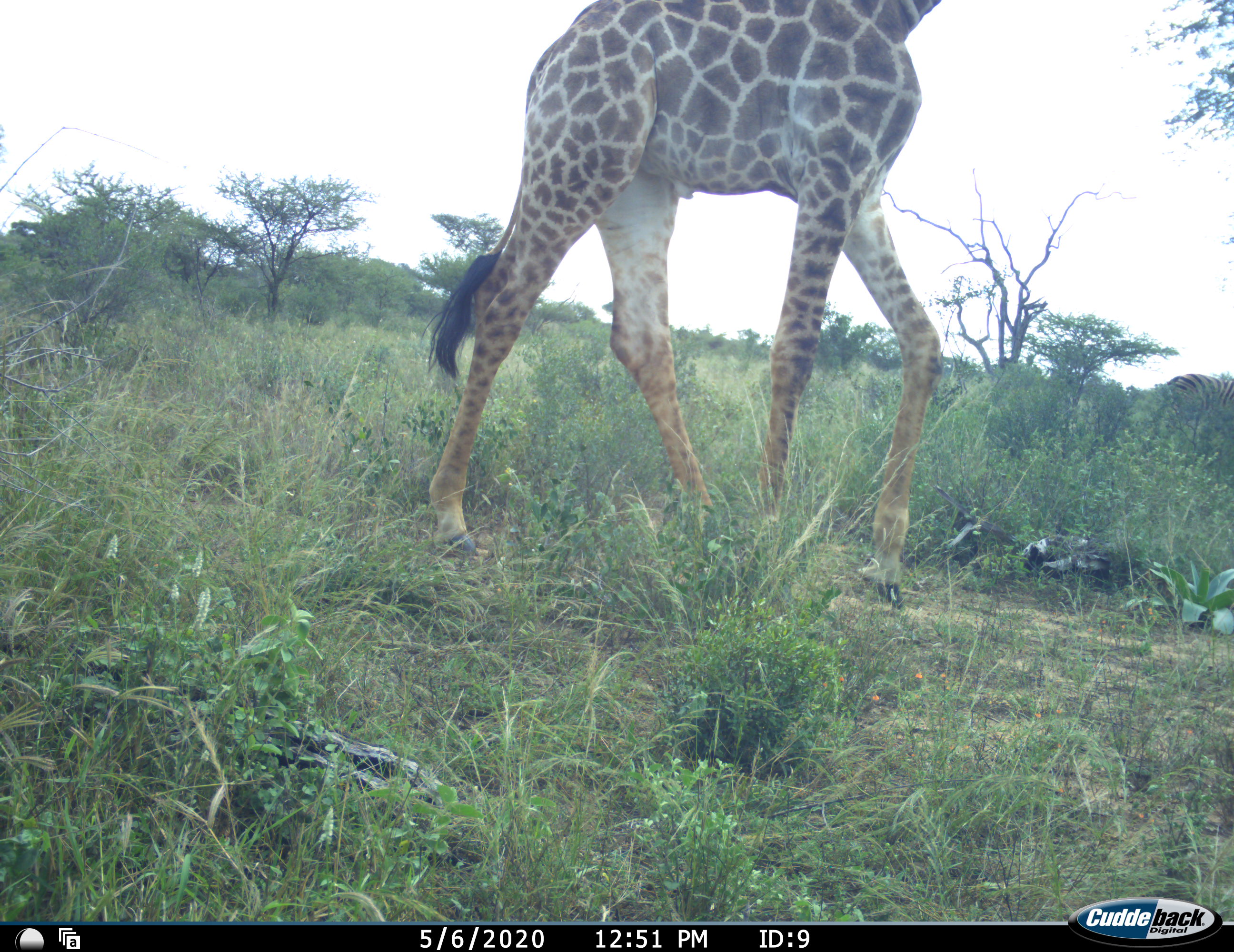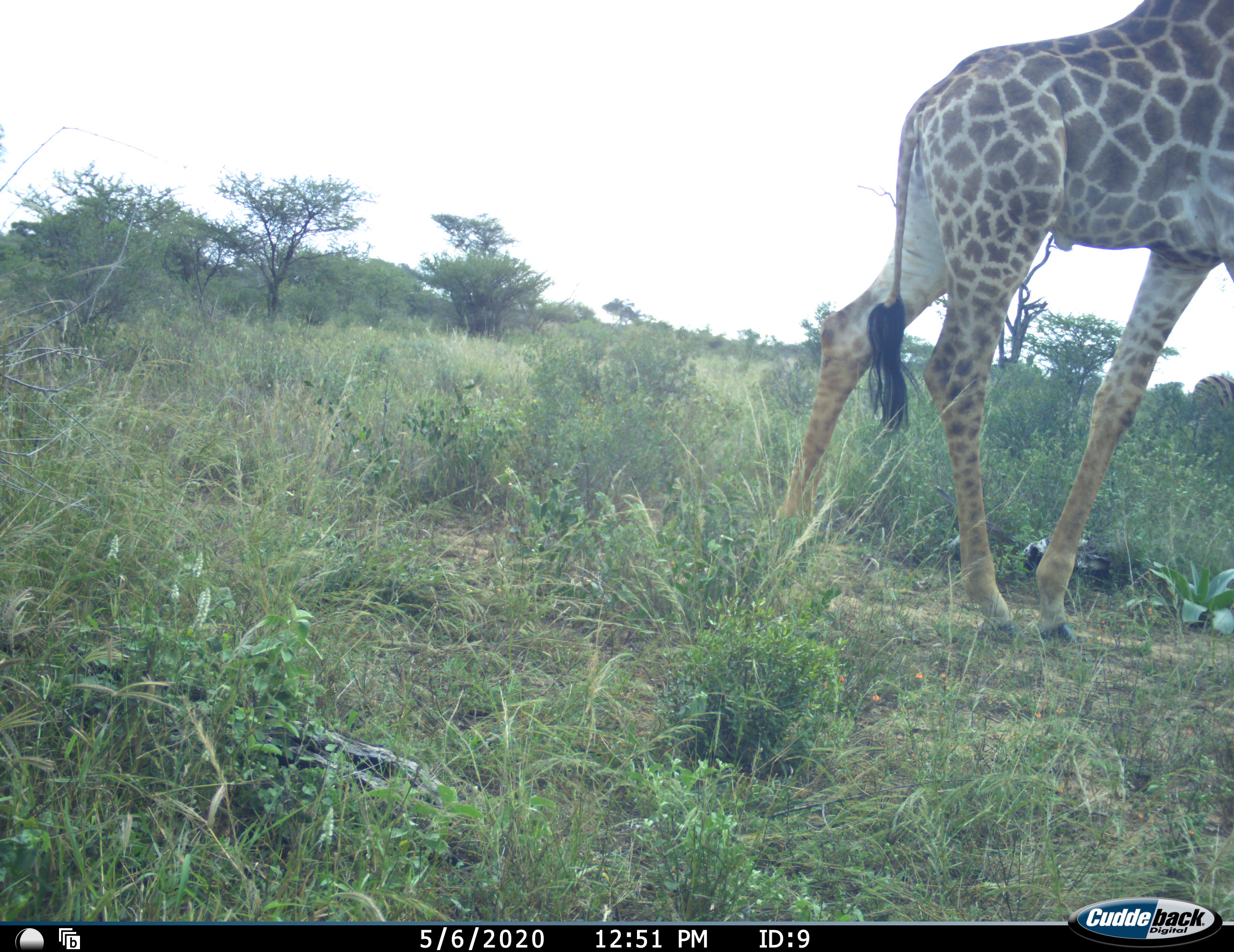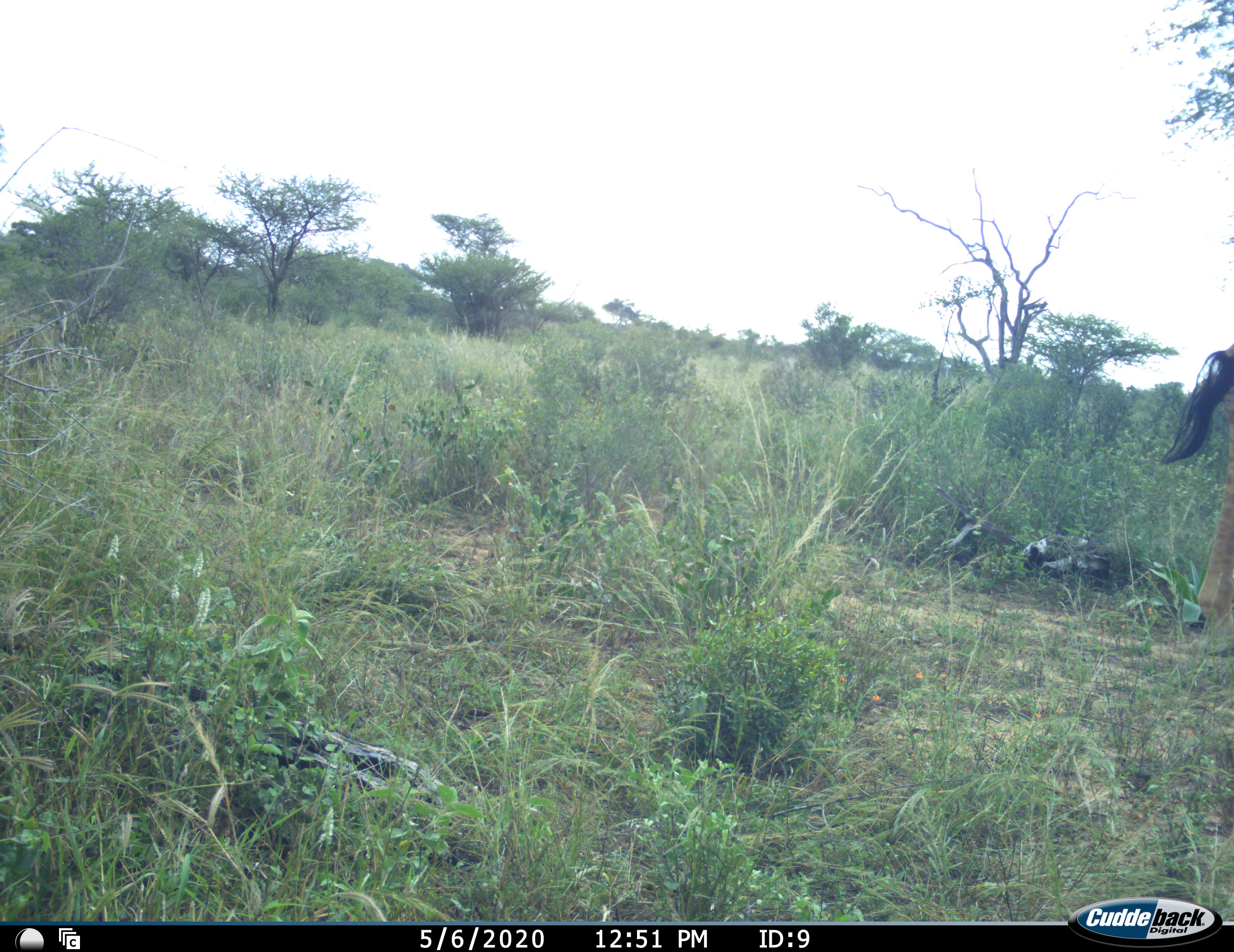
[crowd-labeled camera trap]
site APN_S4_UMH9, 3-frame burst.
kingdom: Animalia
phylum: Chordata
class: Mammalia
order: Artiodactyla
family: Giraffidae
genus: Giraffa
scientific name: Giraffa camelopardalis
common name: giraffe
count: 1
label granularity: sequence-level